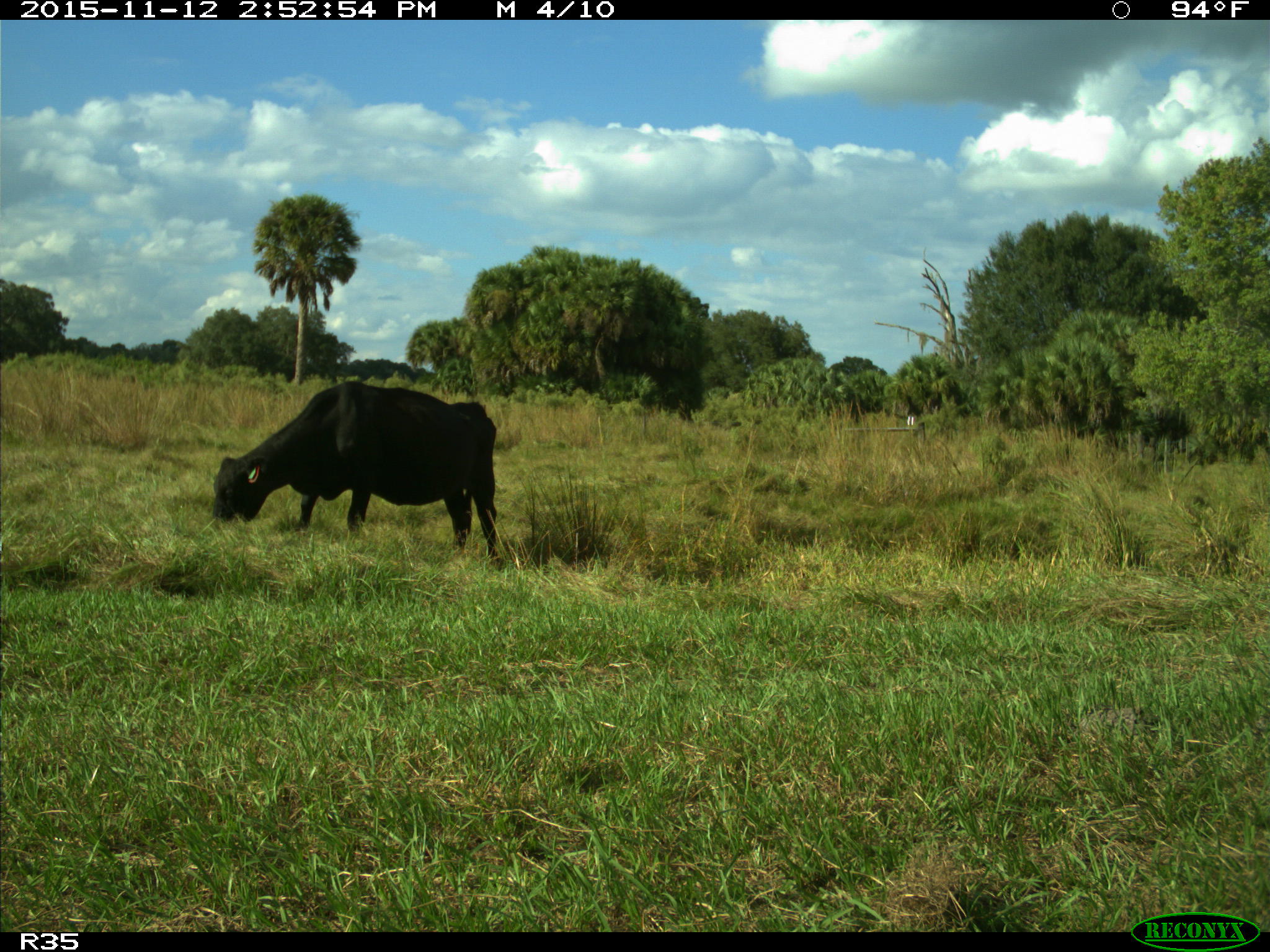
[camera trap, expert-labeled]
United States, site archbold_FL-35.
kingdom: Animalia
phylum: Chordata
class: Mammalia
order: Artiodactyla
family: Bovidae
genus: Bos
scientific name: Bos taurus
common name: domestic cow